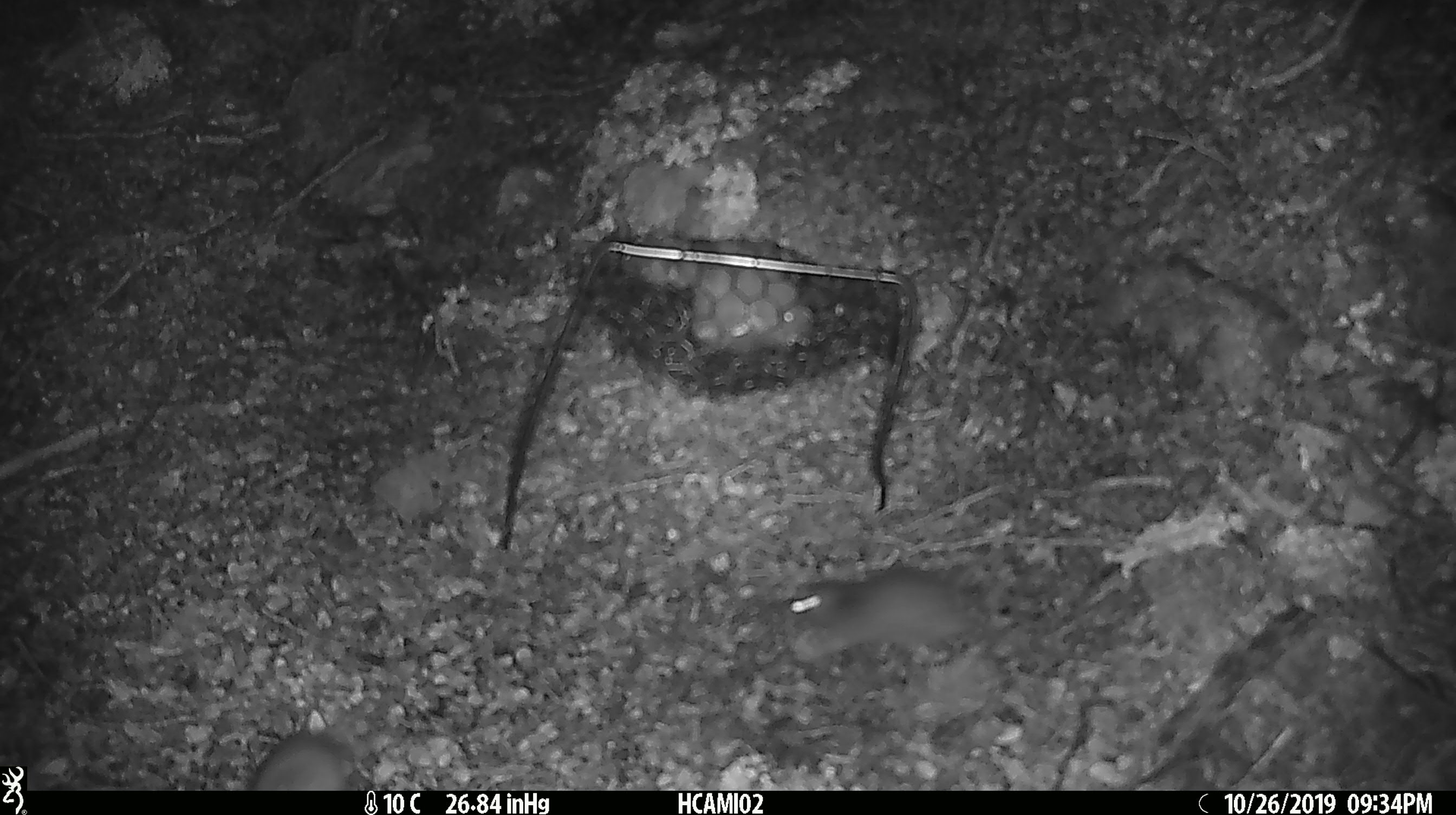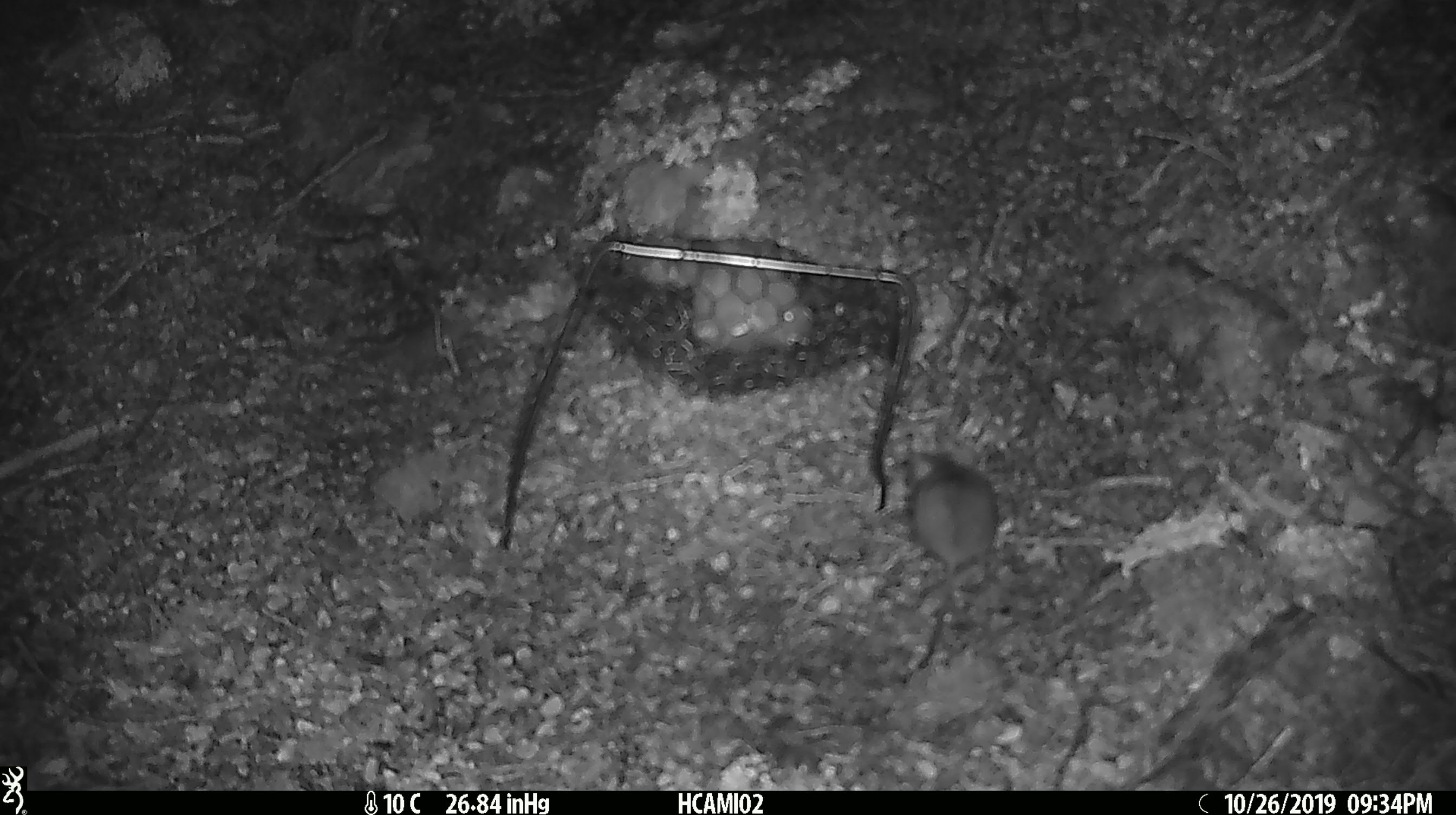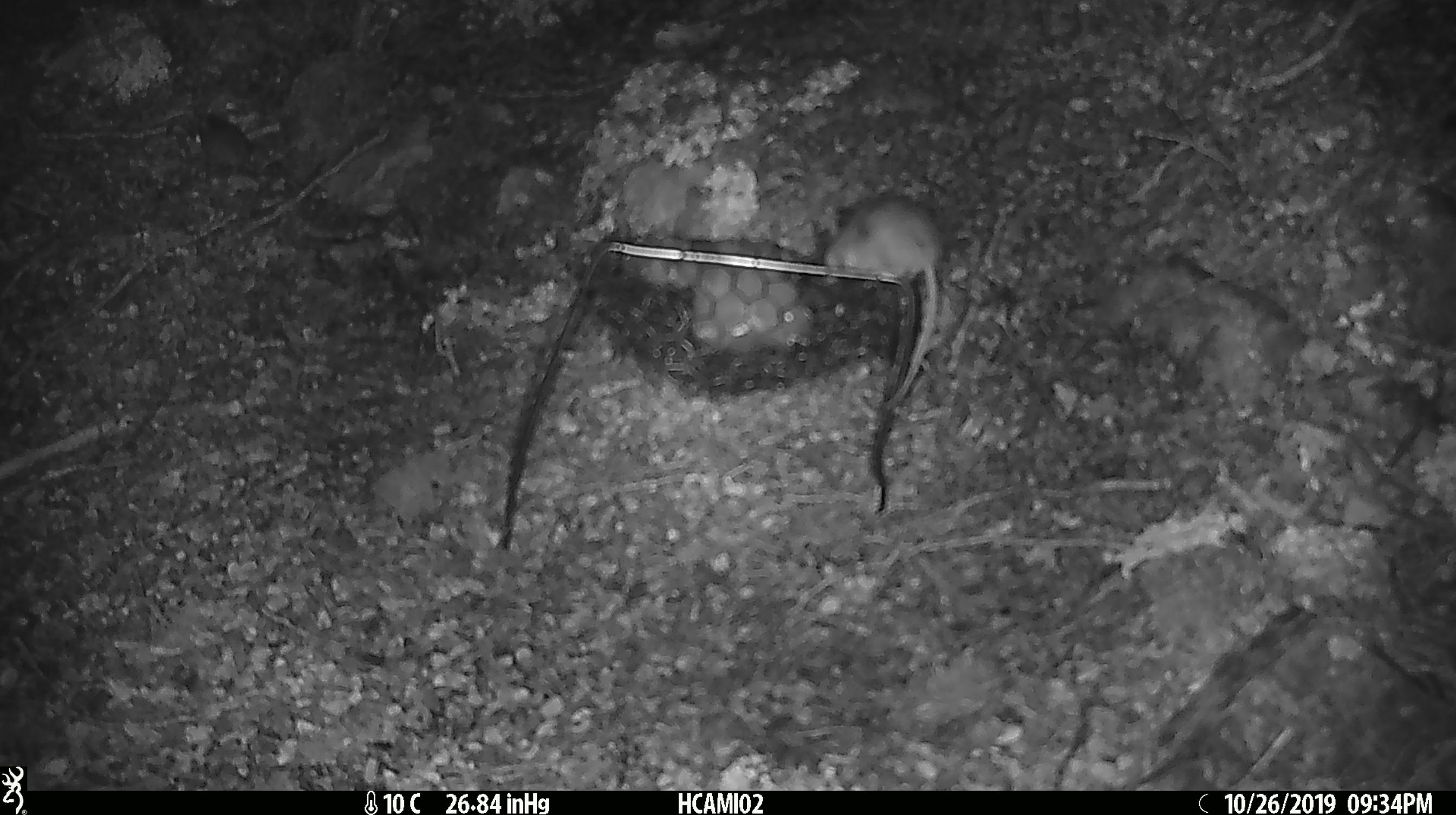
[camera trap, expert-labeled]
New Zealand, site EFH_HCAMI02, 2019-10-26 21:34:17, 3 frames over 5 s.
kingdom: Animalia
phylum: Chordata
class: Mammalia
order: Rodentia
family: Muridae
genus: Mus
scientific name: Mus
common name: mouse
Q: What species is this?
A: Mouse (Mus).